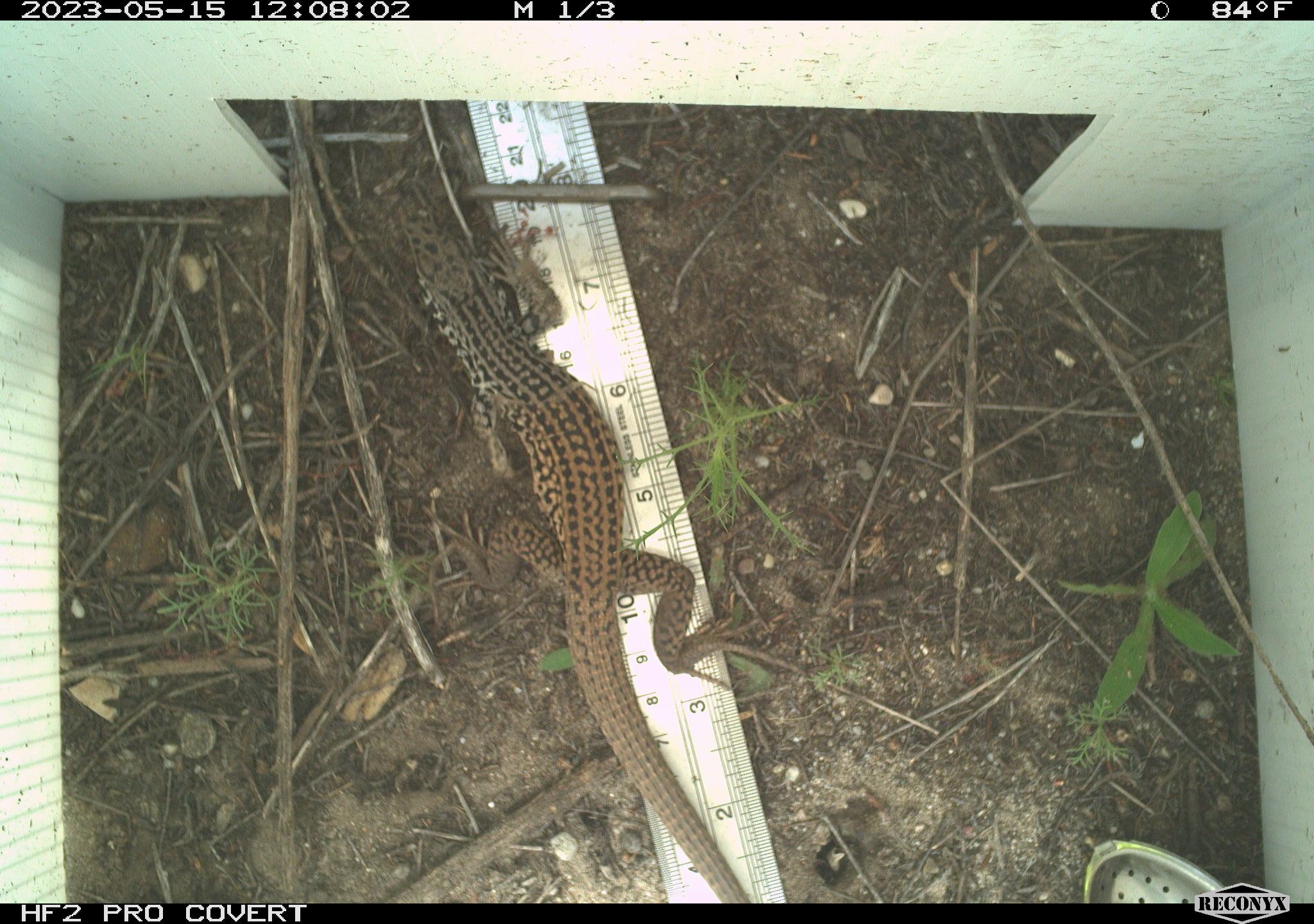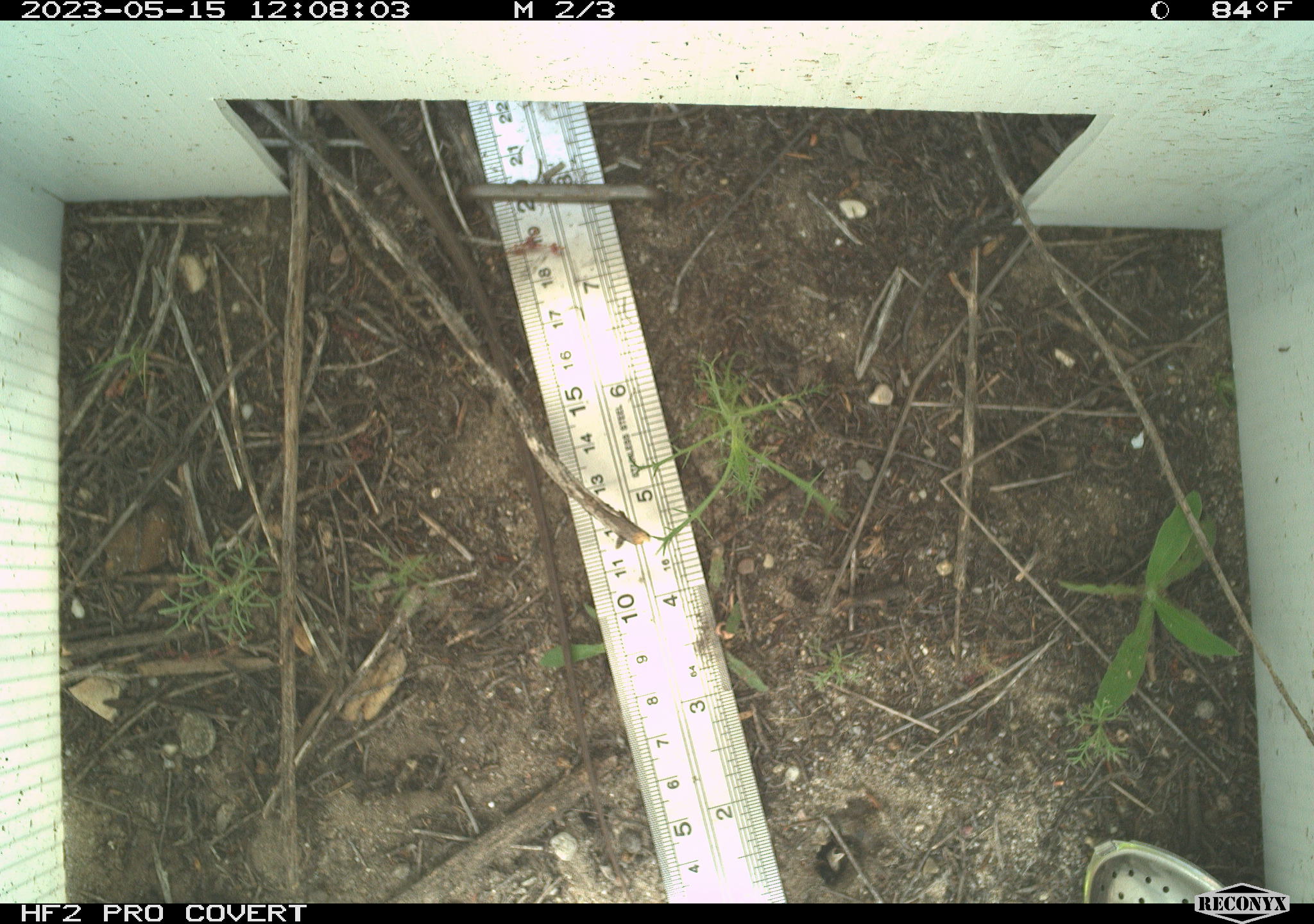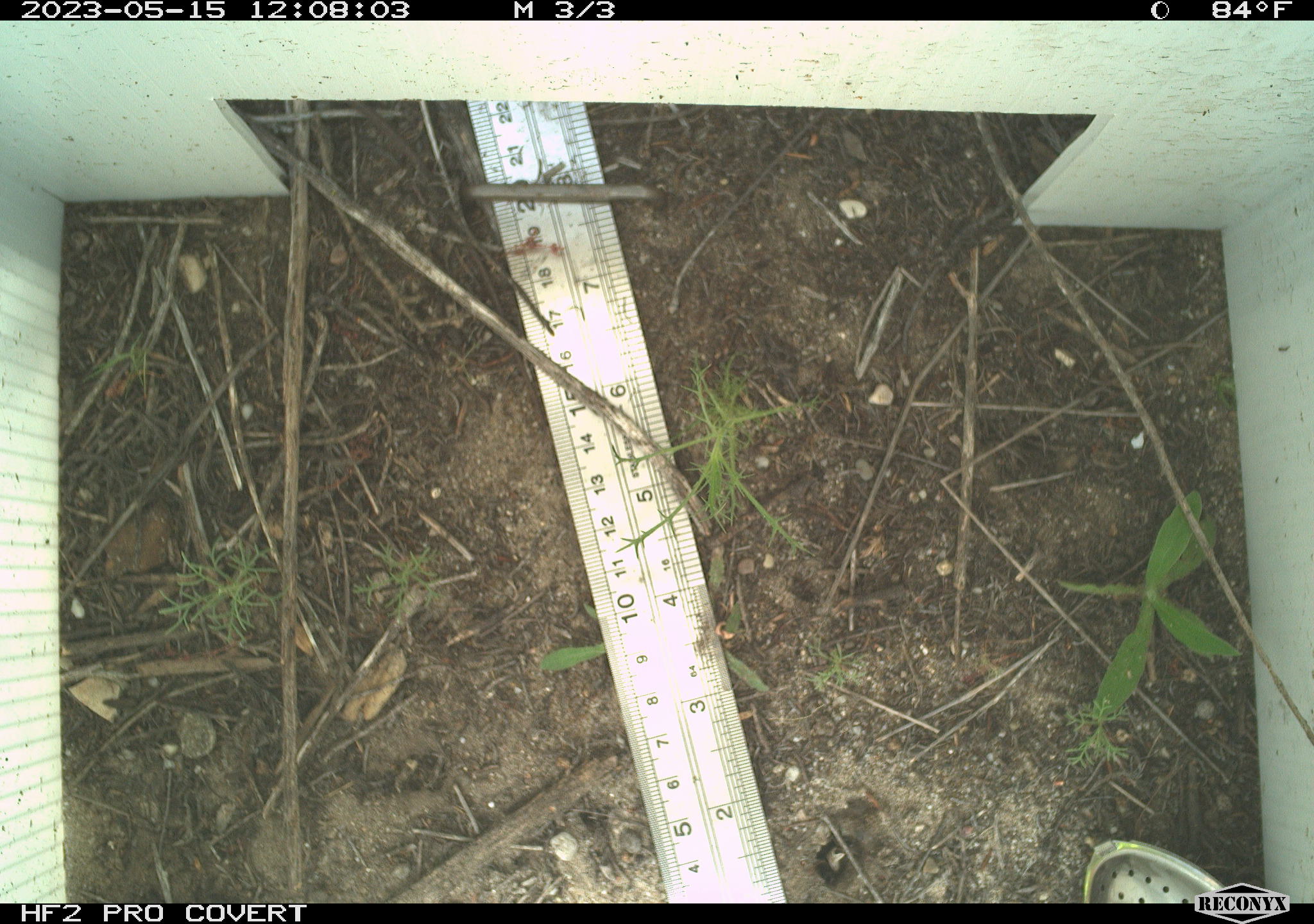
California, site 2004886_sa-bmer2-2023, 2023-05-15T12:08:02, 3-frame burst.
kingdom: Animalia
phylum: Chordata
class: Reptilia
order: Squamata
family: Teiidae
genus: Aspidoscelis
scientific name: Aspidoscelis tigris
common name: western whiptail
Western whiptail (Aspidoscelis tigris).